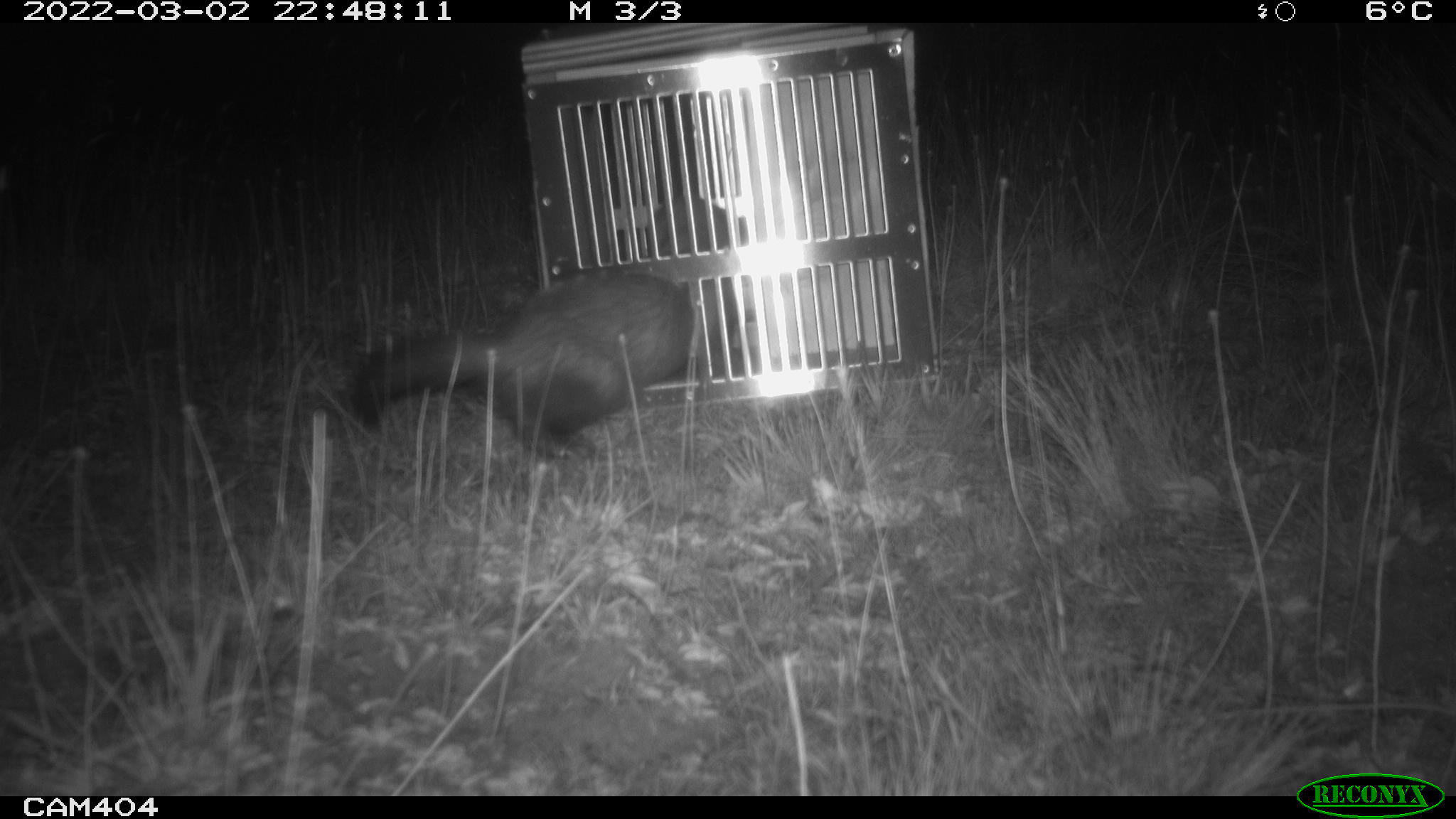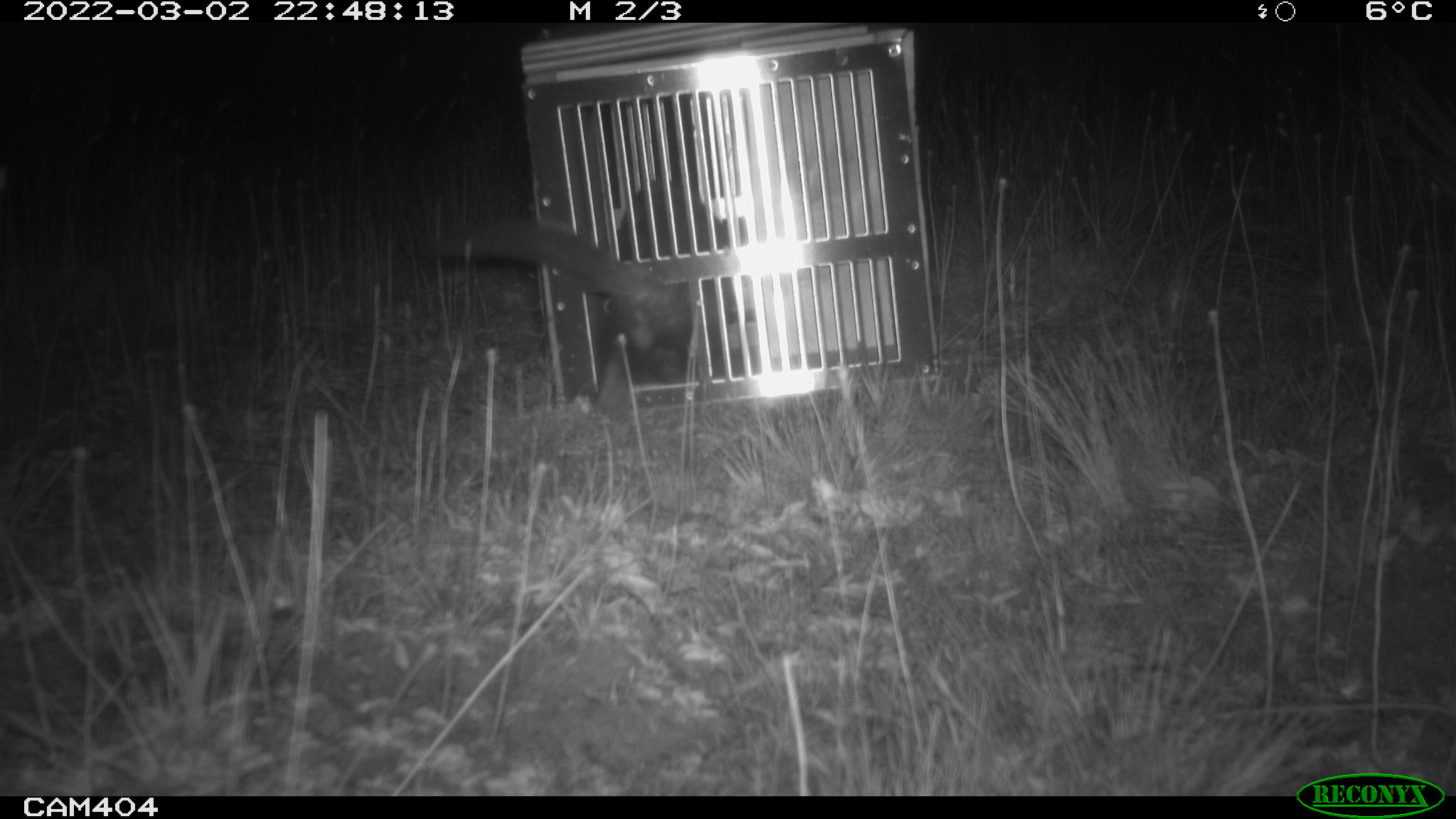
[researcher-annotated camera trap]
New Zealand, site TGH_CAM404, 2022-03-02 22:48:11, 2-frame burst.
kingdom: Animalia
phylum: Chordata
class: Mammalia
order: Carnivora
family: Mustelidae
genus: Mustela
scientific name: Mustela furo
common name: ferret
Ferret (Mustela furo).